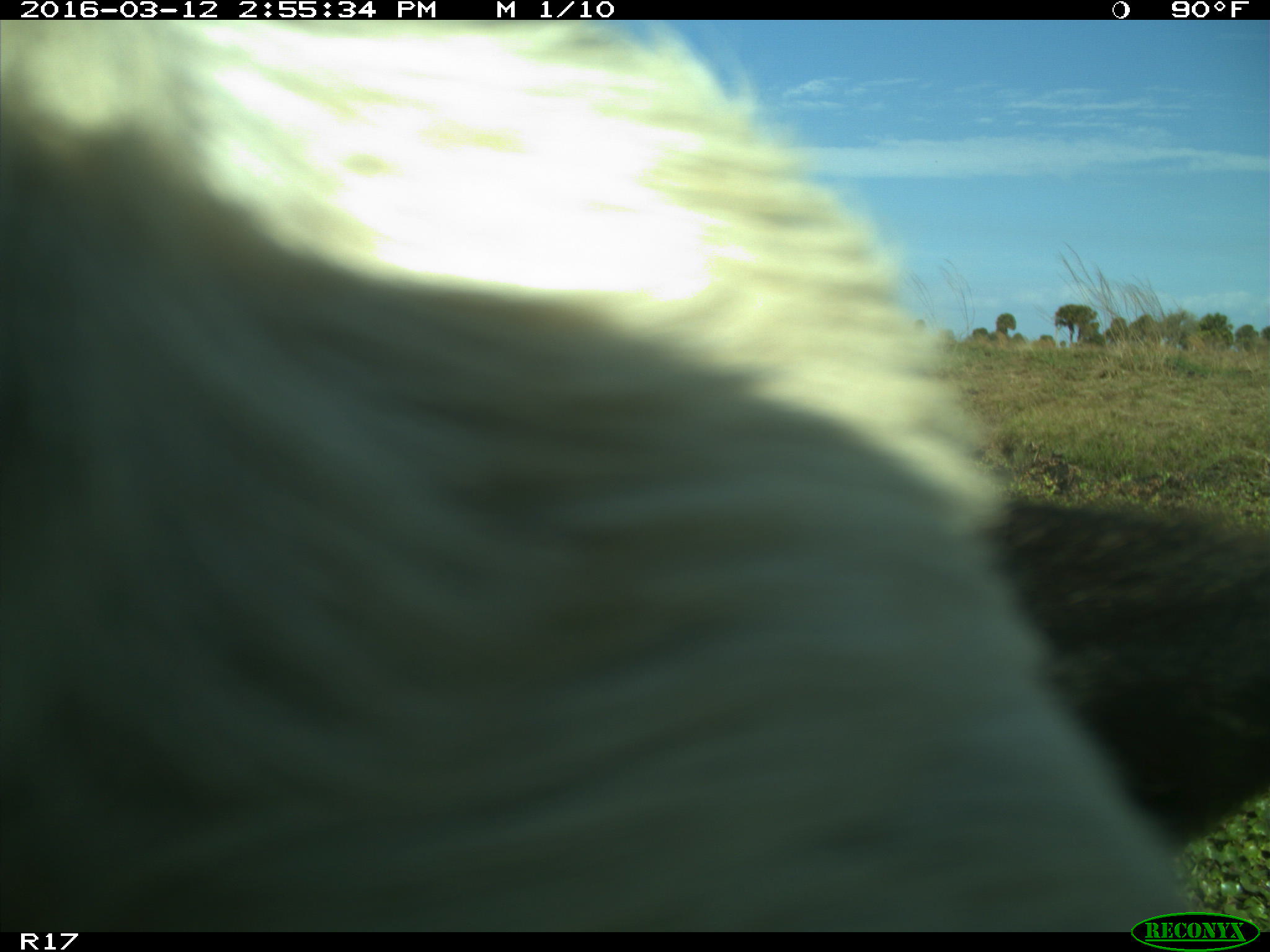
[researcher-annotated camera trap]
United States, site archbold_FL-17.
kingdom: Animalia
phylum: Chordata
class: Mammalia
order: Artiodactyla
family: Bovidae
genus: Bos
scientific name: Bos taurus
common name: domestic cow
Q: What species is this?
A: Bos taurus (domestic cow).